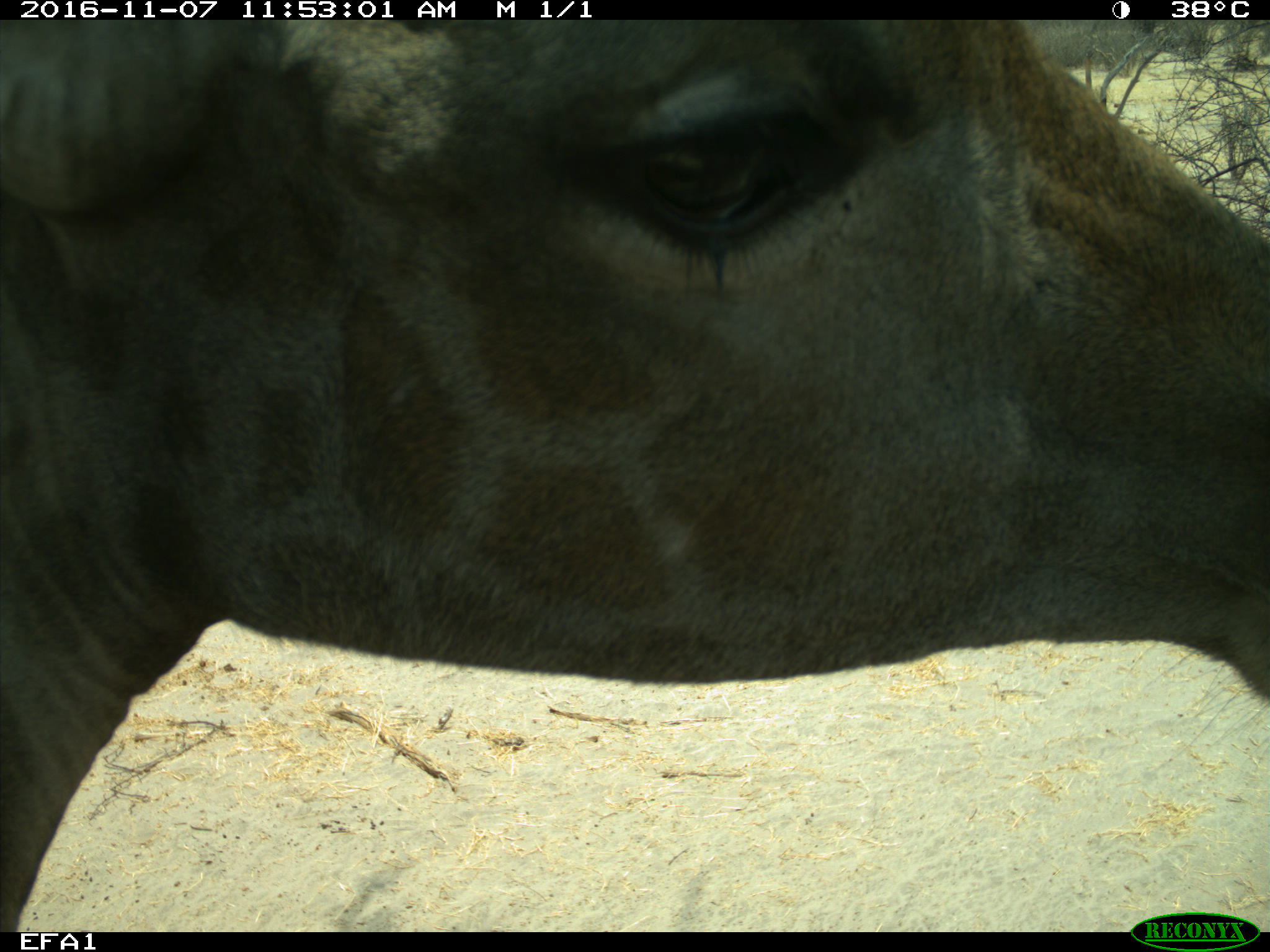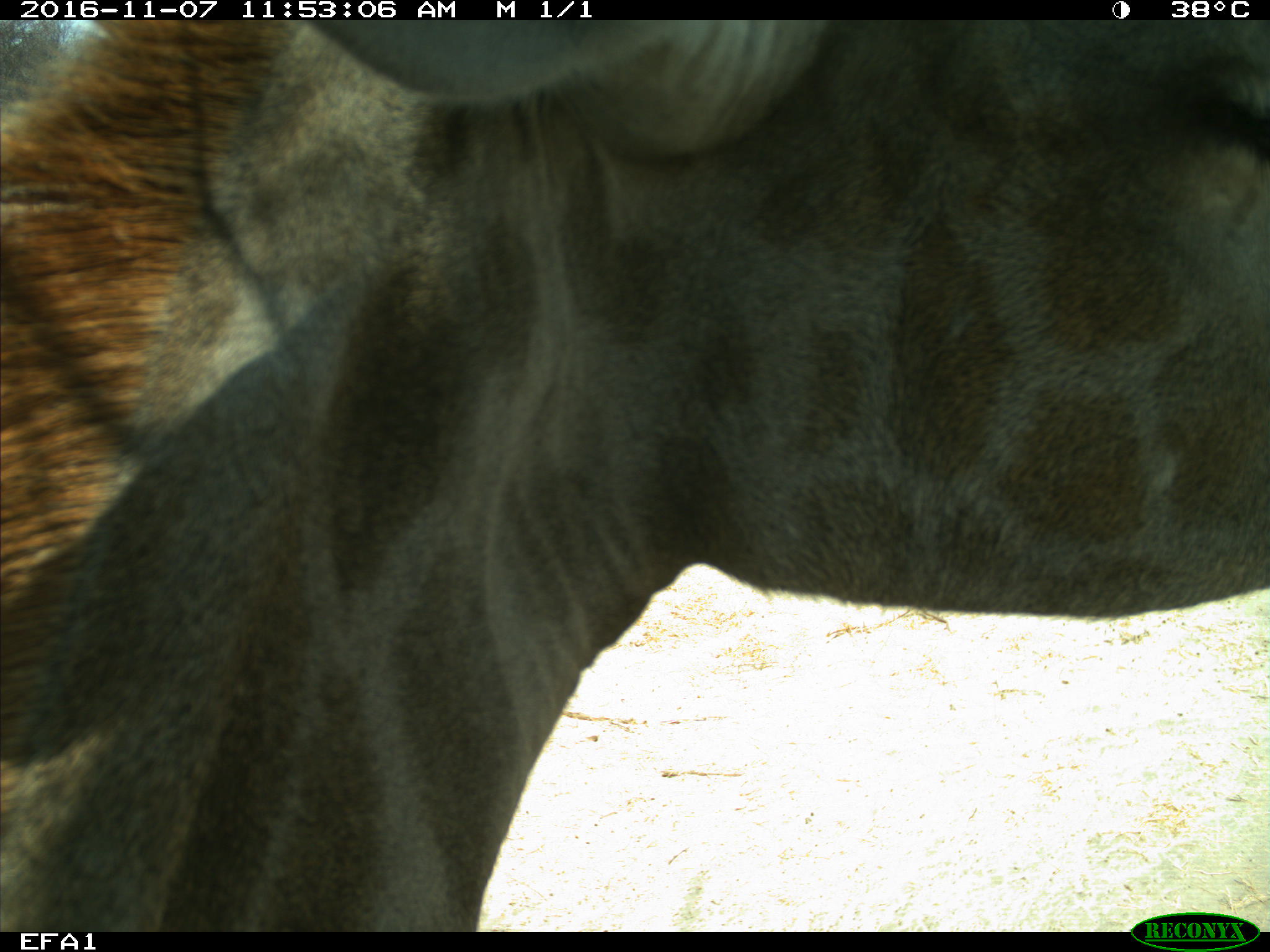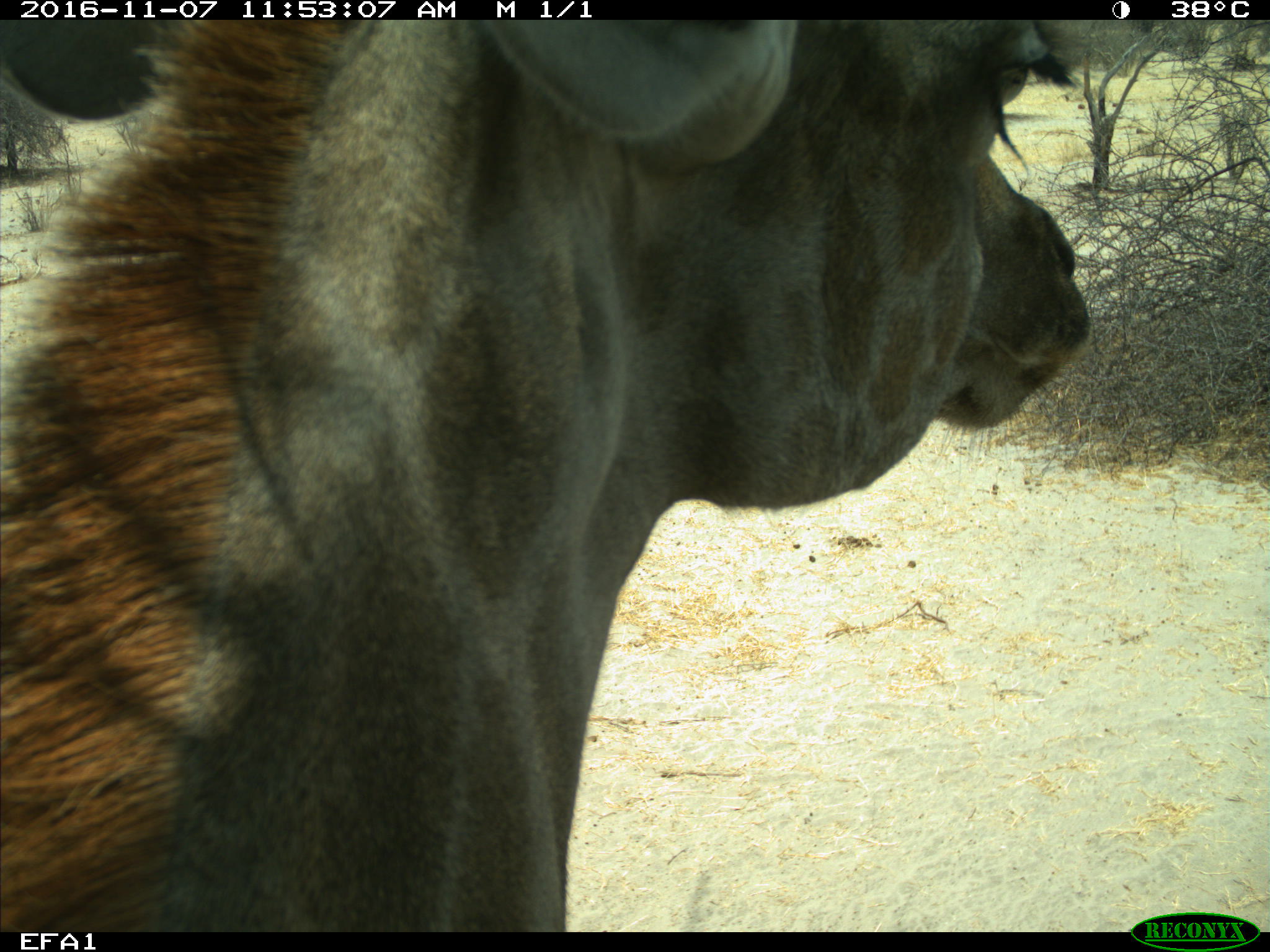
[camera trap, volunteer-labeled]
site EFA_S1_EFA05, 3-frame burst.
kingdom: Animalia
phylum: Chordata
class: Mammalia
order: Artiodactyla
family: Giraffidae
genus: Giraffa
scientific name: Giraffa camelopardalis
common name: giraffe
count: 1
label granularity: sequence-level